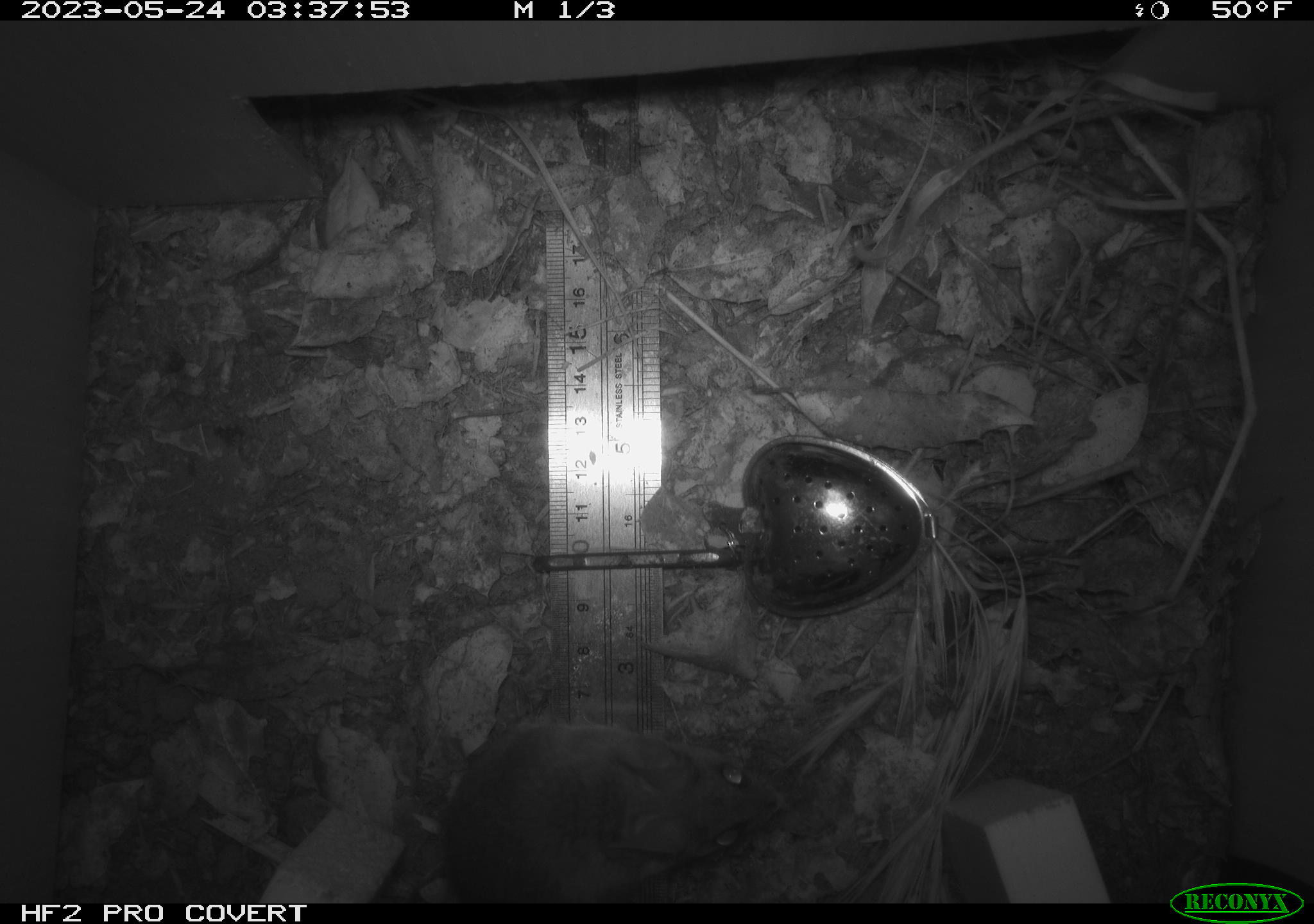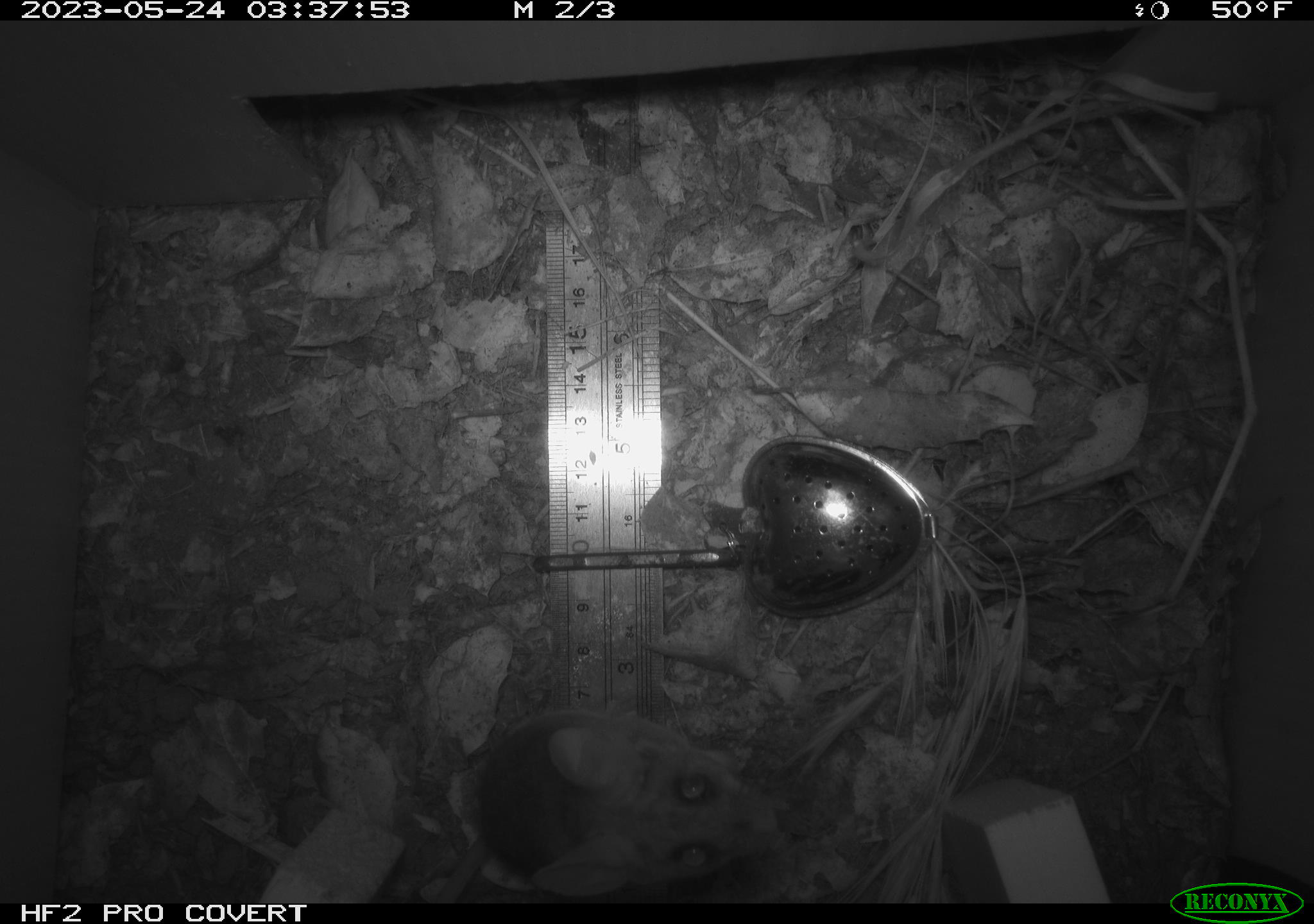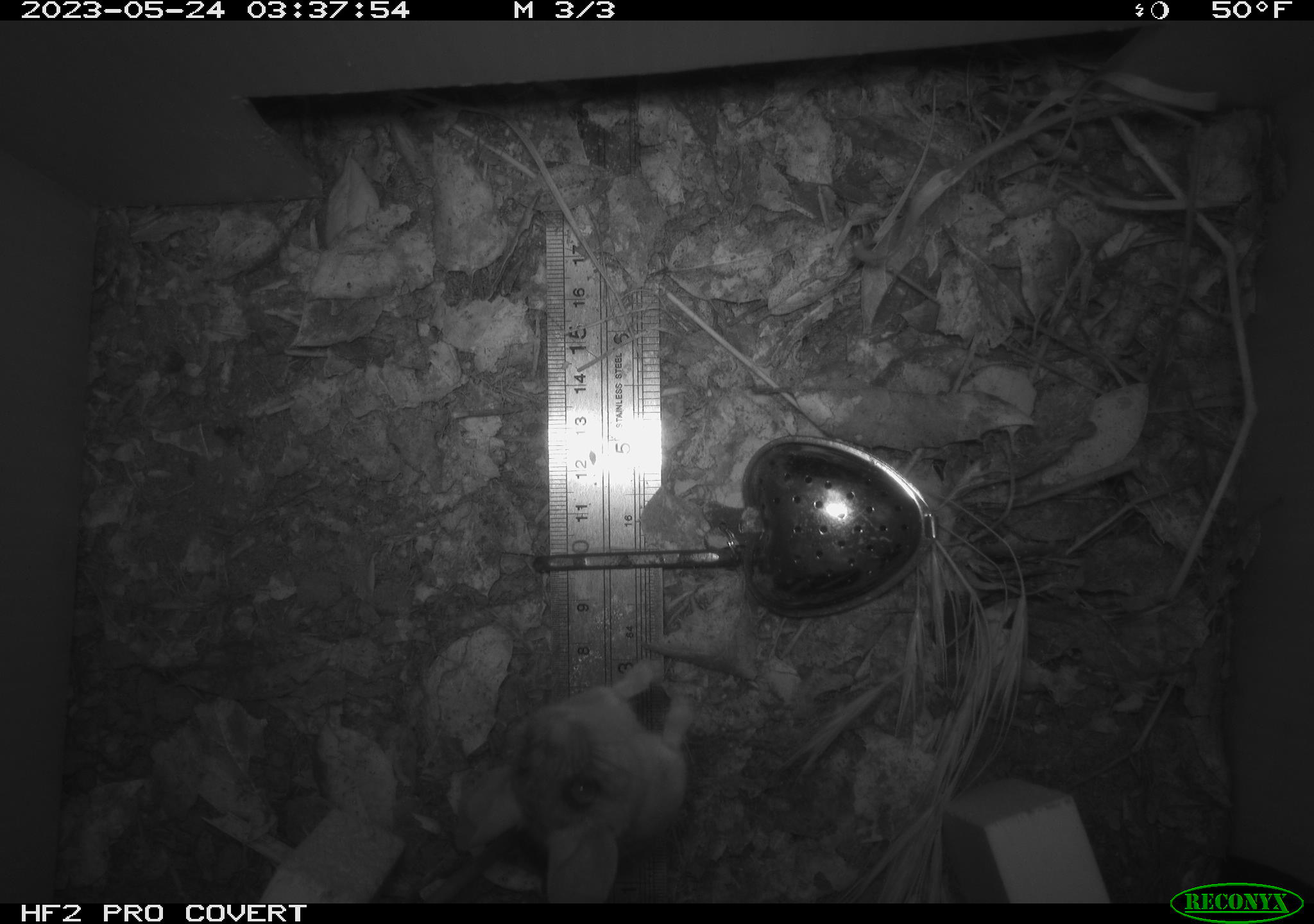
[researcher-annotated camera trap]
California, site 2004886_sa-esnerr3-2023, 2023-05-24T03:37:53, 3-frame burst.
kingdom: Animalia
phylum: Chordata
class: Mammalia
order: Rodentia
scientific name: Rodentia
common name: mouse species